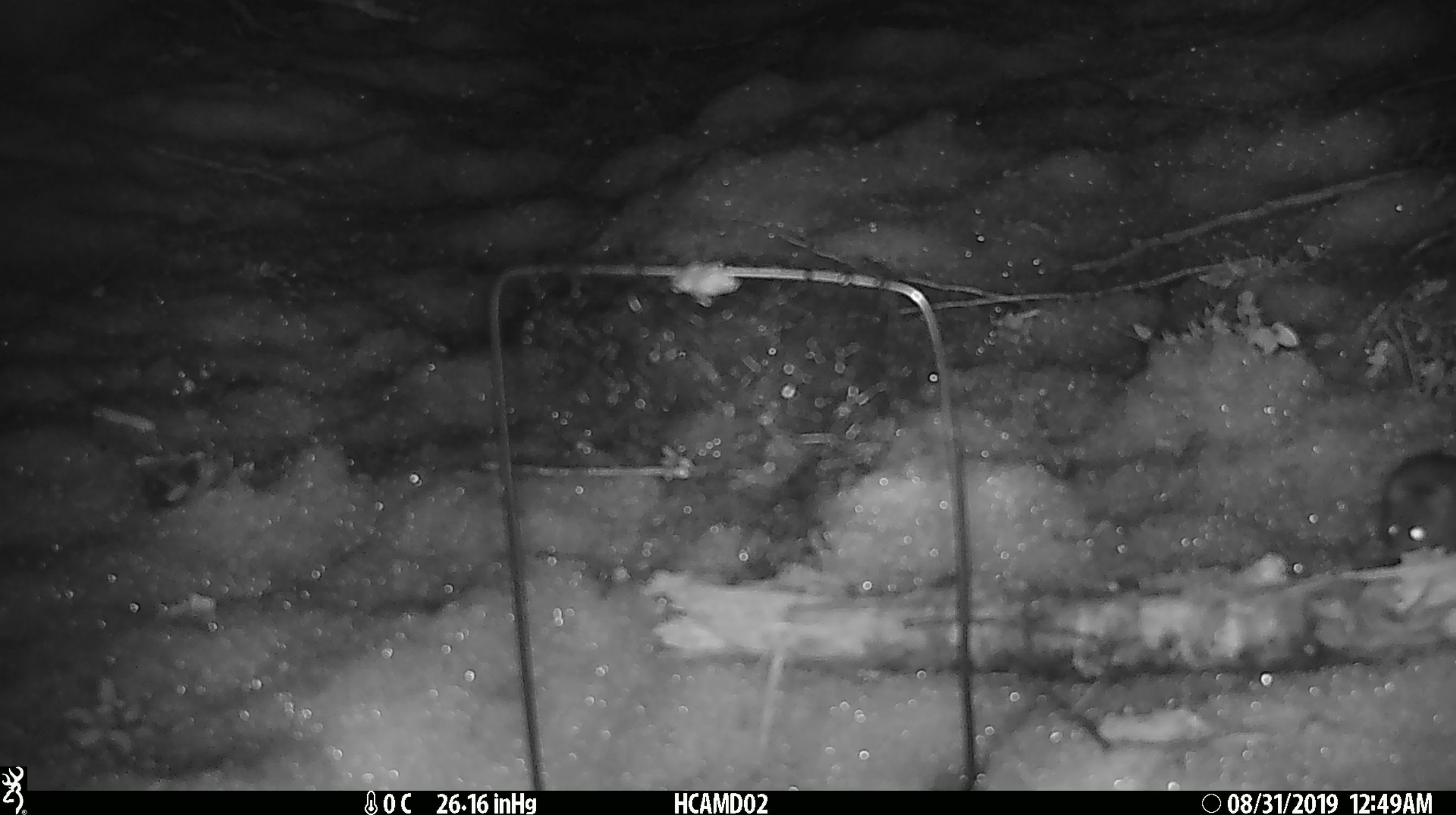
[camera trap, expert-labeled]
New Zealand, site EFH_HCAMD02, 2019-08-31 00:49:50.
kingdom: Animalia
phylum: Chordata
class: Mammalia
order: Rodentia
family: Muridae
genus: Mus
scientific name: Mus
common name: mouse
Mouse (Mus).